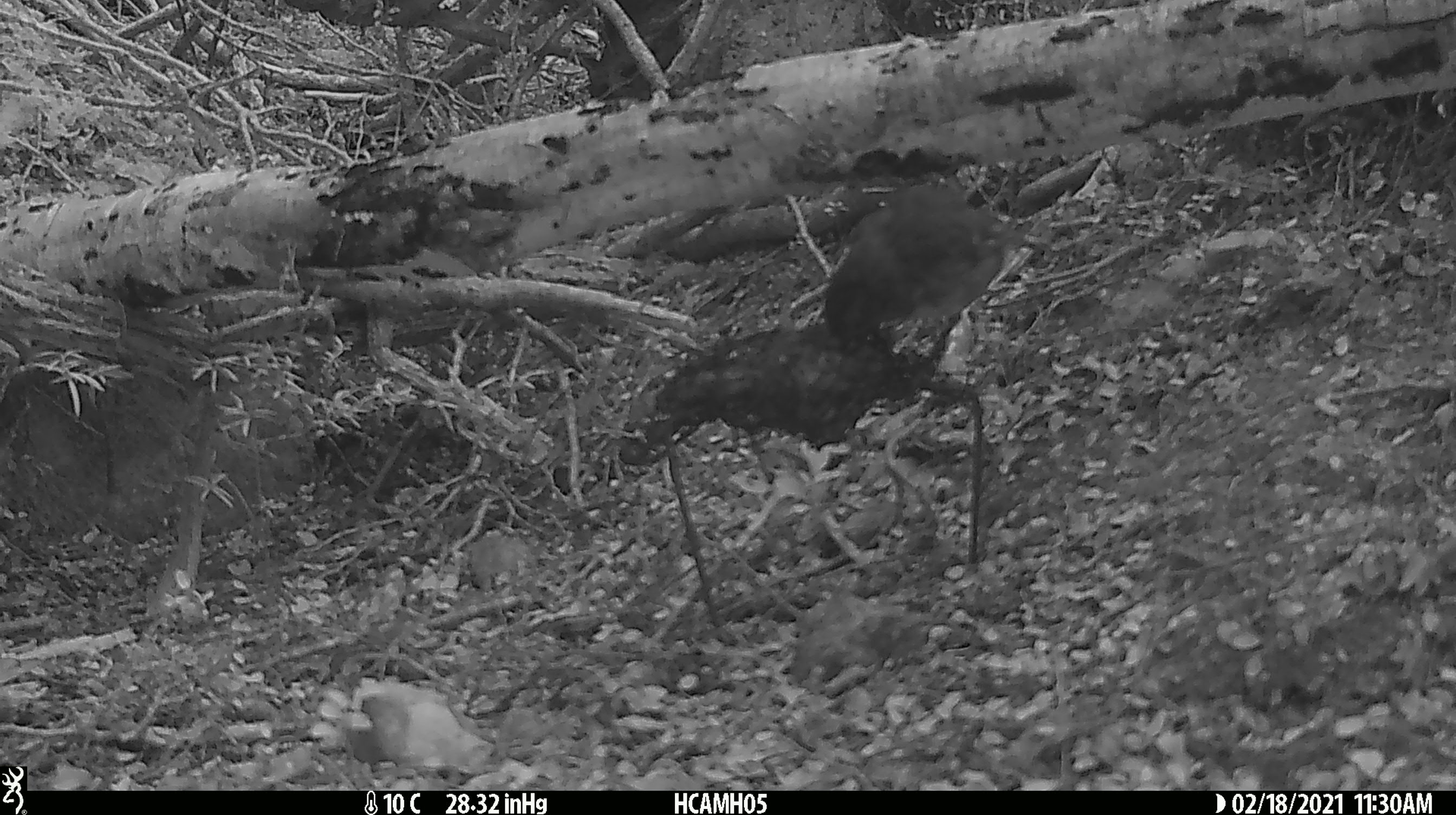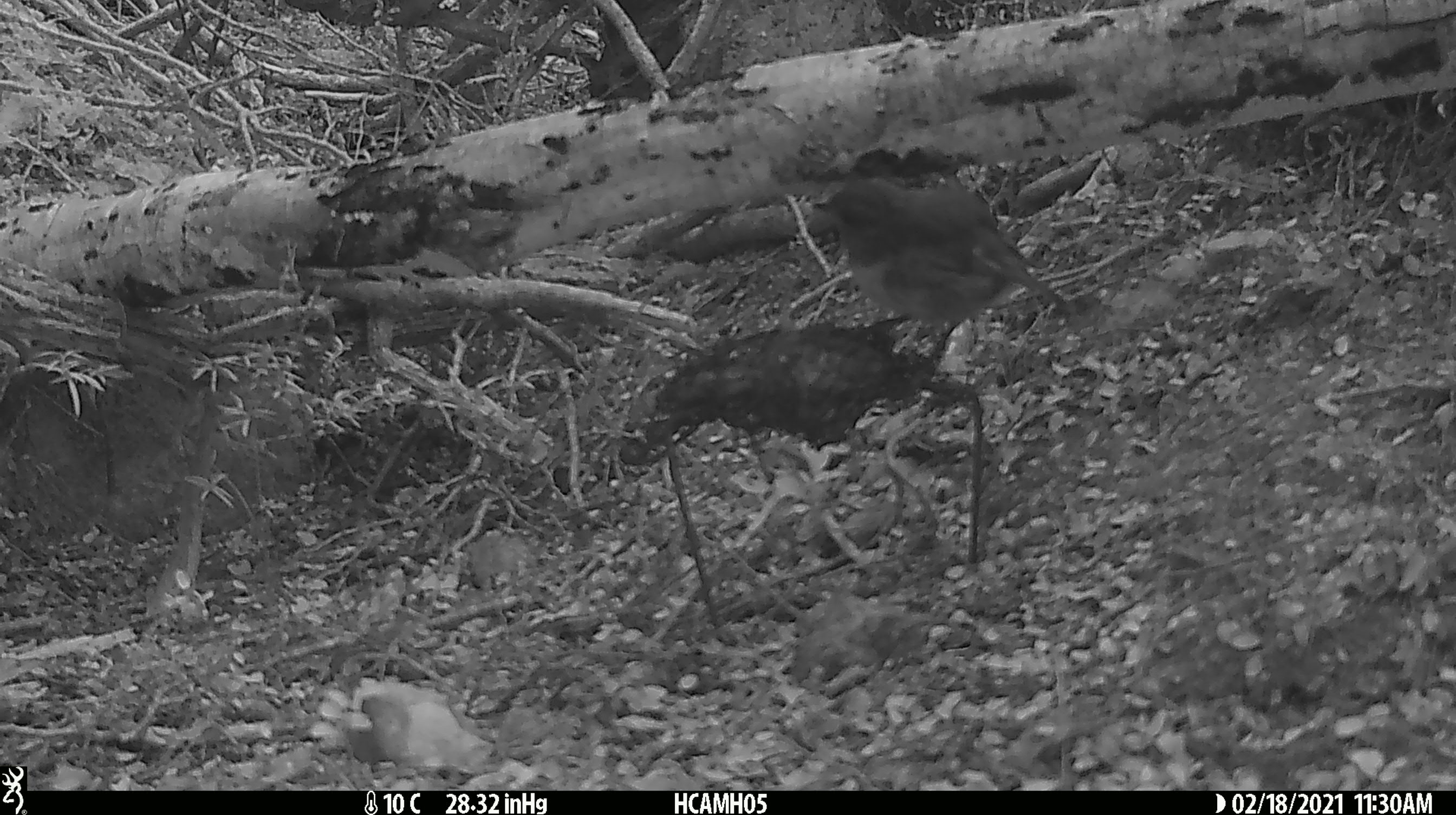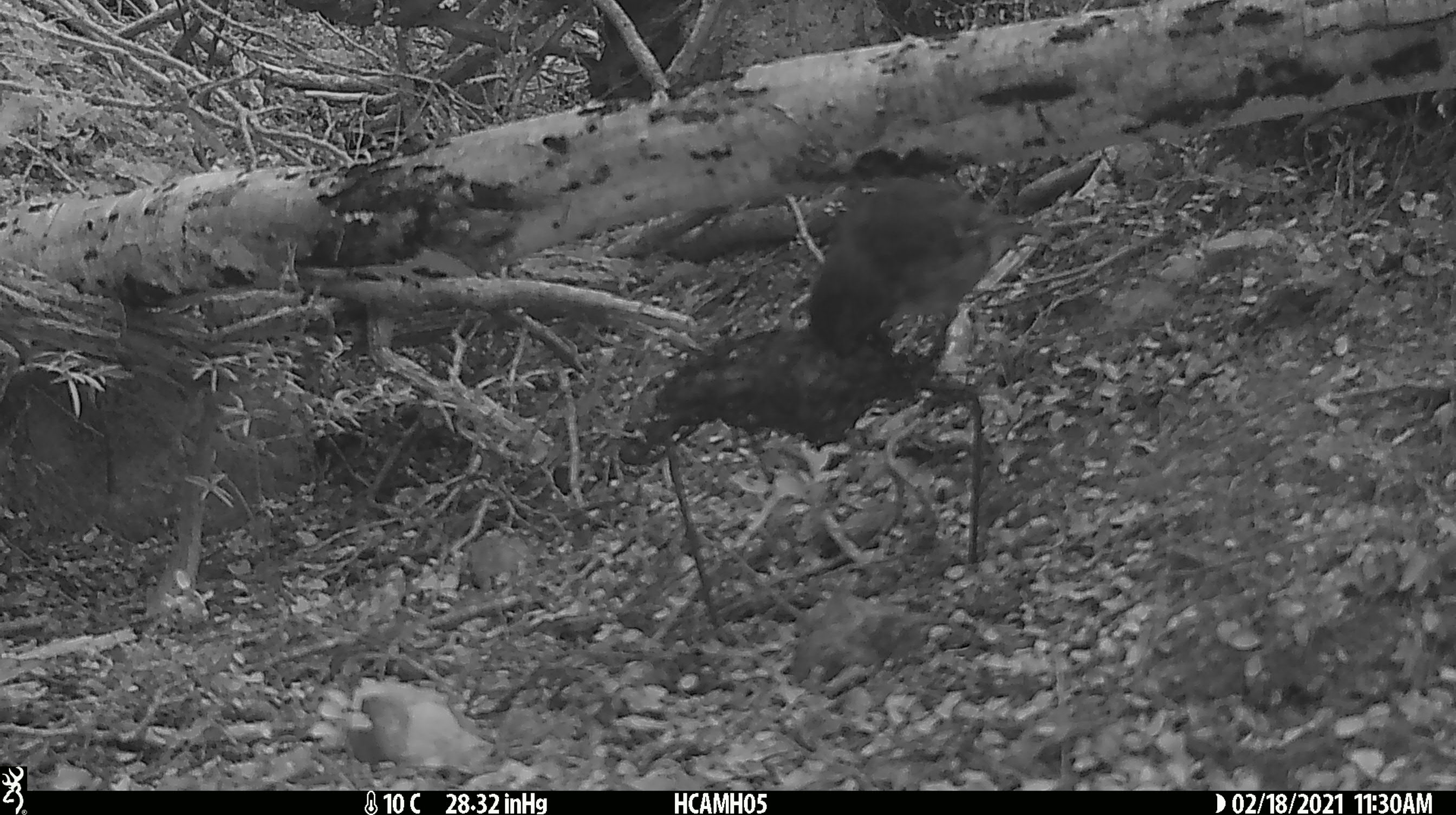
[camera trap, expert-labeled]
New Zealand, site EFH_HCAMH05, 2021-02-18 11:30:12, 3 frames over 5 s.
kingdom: Animalia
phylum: Chordata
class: Aves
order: Passeriformes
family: Petroicidae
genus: Petroica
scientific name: Petroica australis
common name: new zealand robin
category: robin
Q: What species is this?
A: Robin (new zealand robin) (Petroica australis).